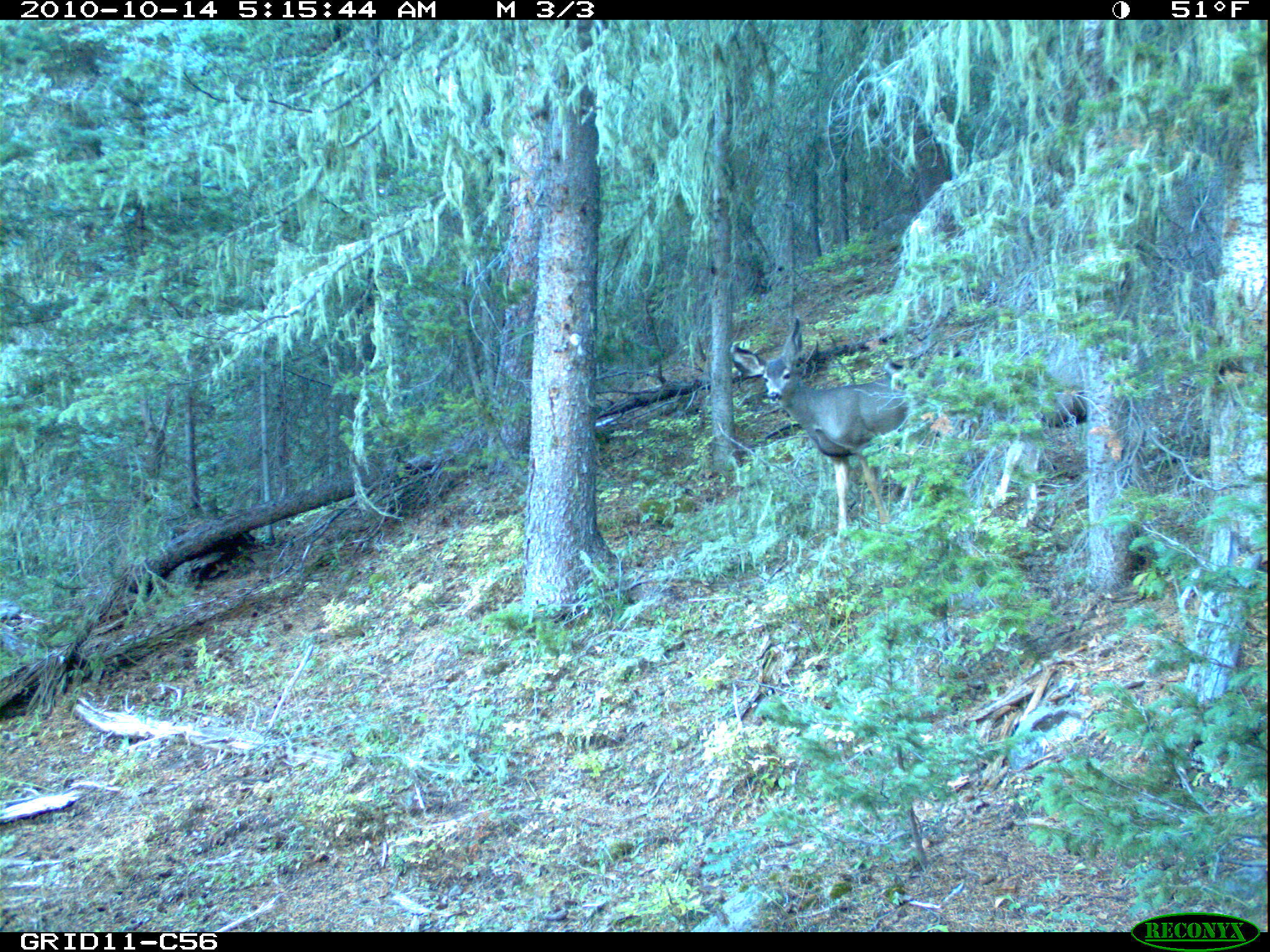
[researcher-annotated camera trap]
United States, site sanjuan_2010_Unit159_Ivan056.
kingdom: Animalia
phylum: Chordata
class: Mammalia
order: Artiodactyla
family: Cervidae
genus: Odocoileus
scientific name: Odocoileus hemionus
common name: mule deer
Odocoileus hemionus (mule deer).